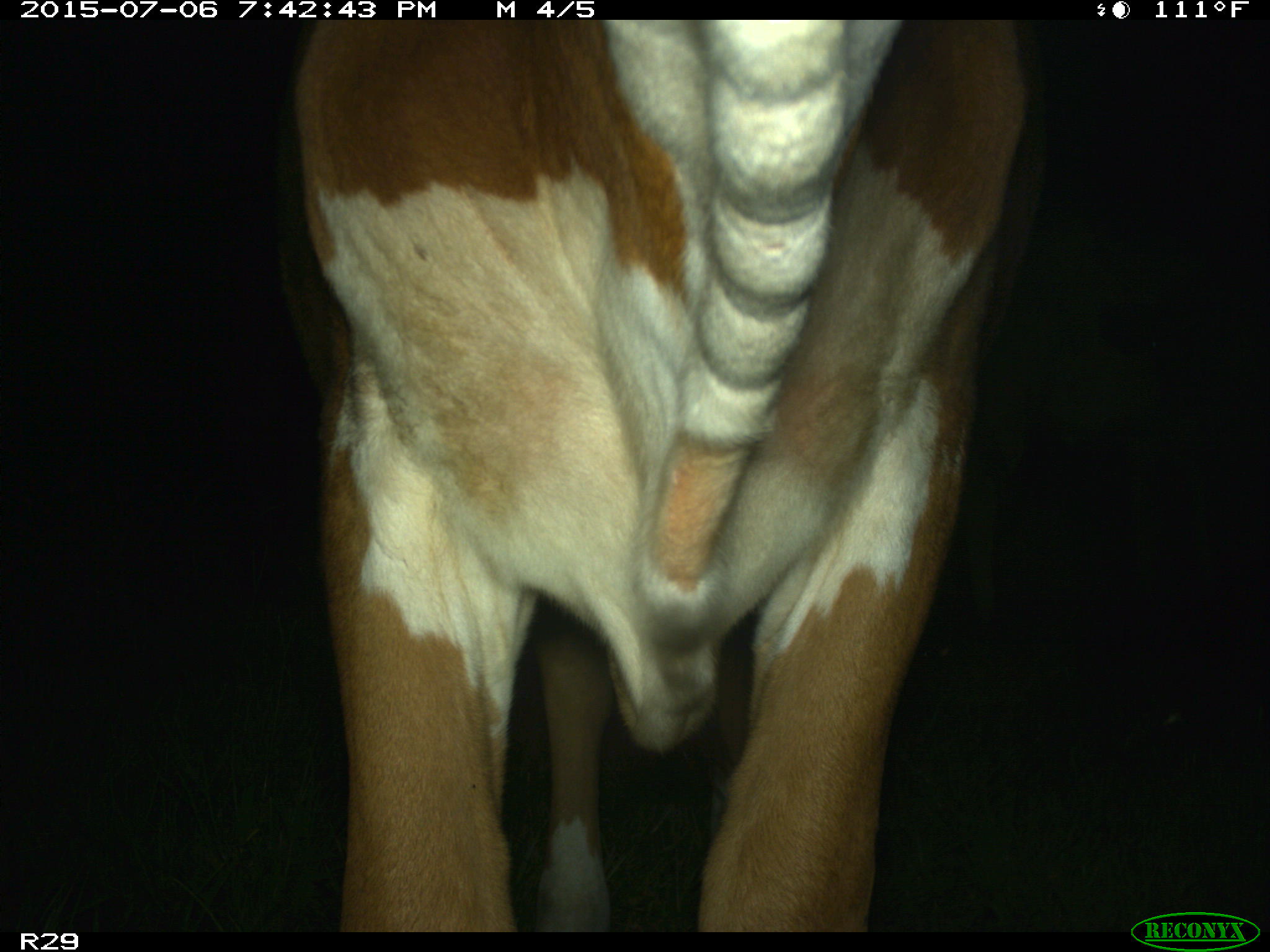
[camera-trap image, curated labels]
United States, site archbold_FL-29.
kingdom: Animalia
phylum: Chordata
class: Mammalia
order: Artiodactyla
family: Bovidae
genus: Bos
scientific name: Bos taurus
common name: domestic cow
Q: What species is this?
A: Bos taurus (domestic cow).